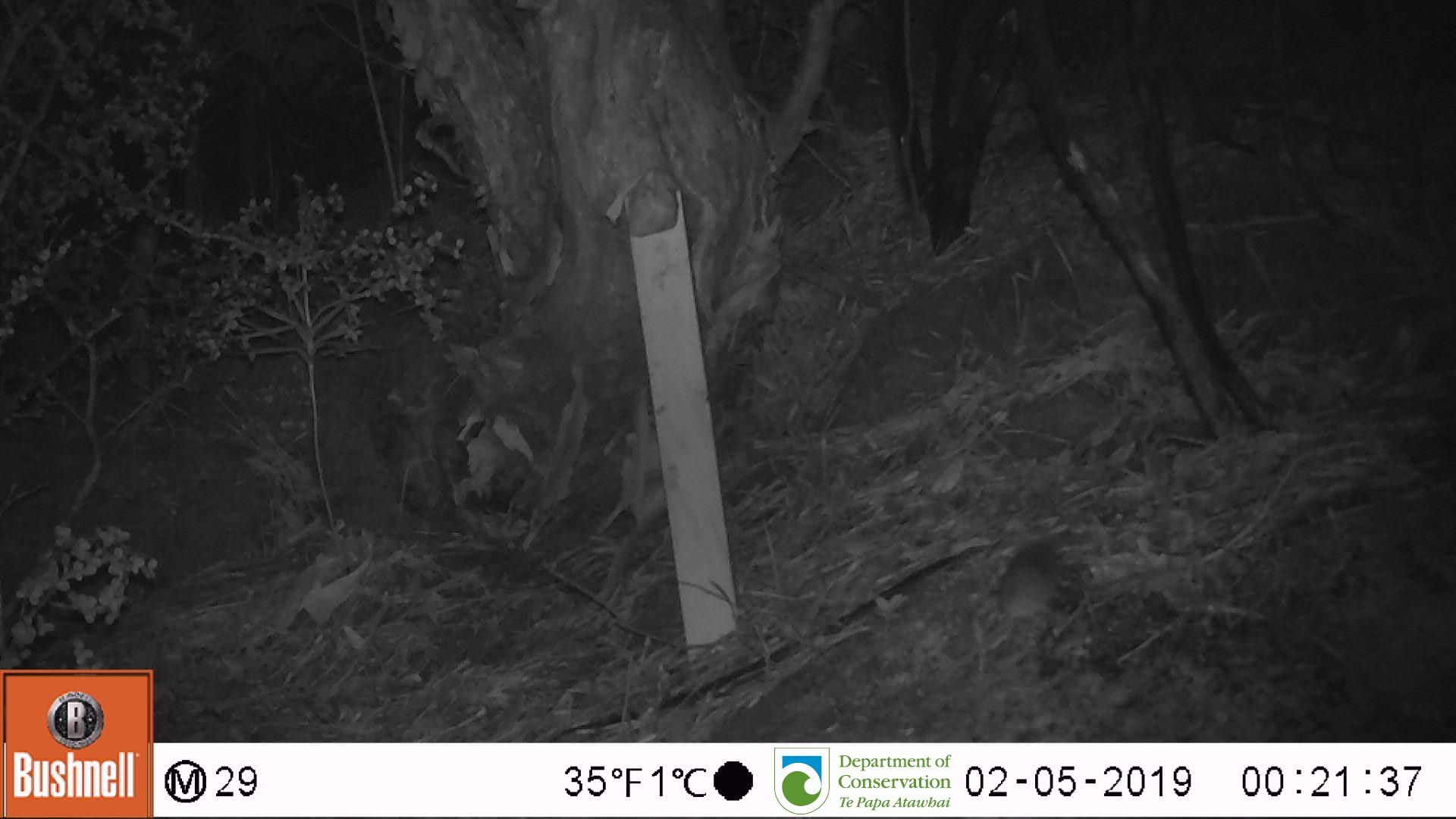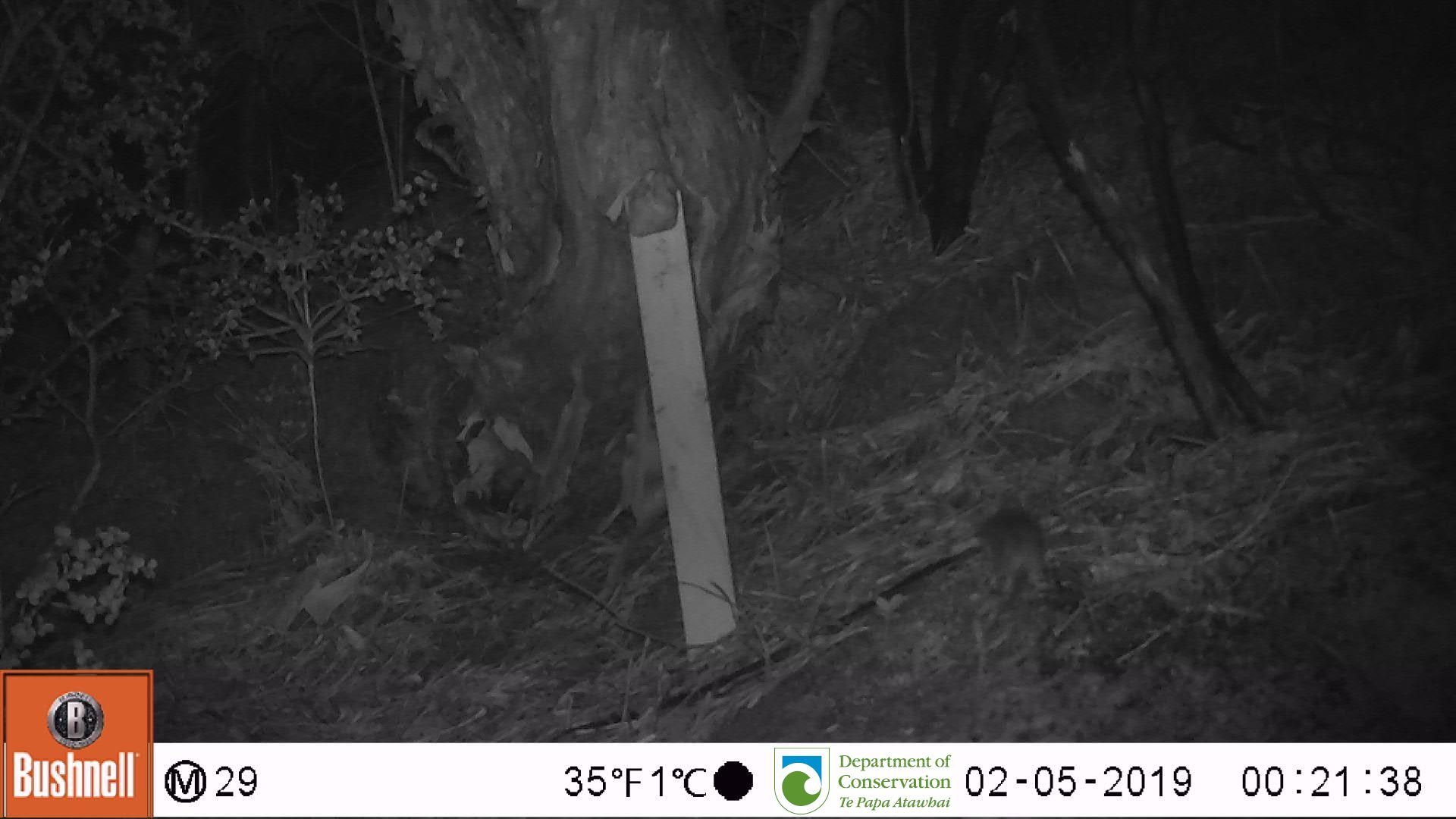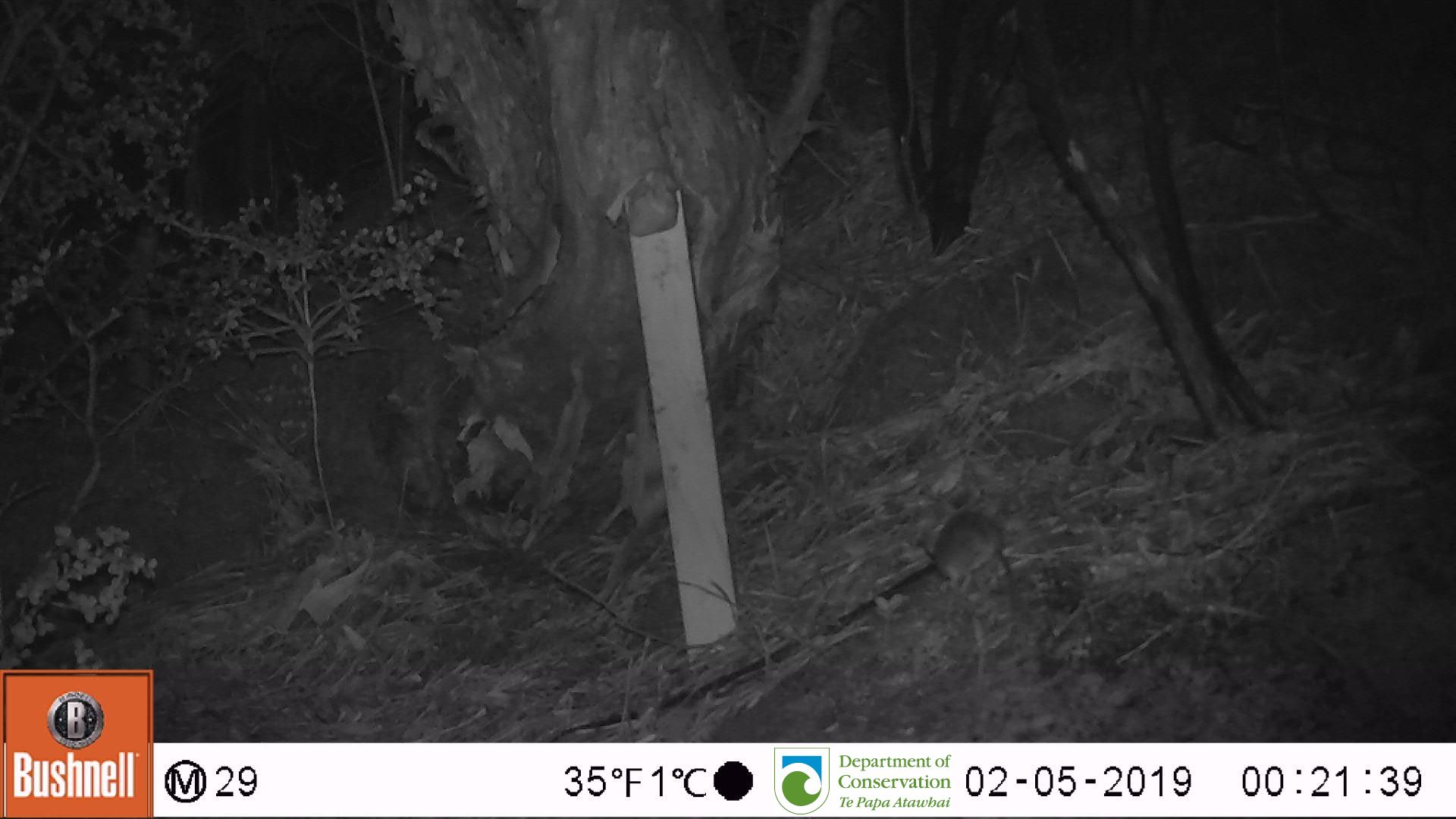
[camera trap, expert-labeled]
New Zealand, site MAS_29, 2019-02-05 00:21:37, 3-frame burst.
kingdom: Animalia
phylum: Chordata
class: Mammalia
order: Rodentia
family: Muridae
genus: Mus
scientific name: Mus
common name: mouse